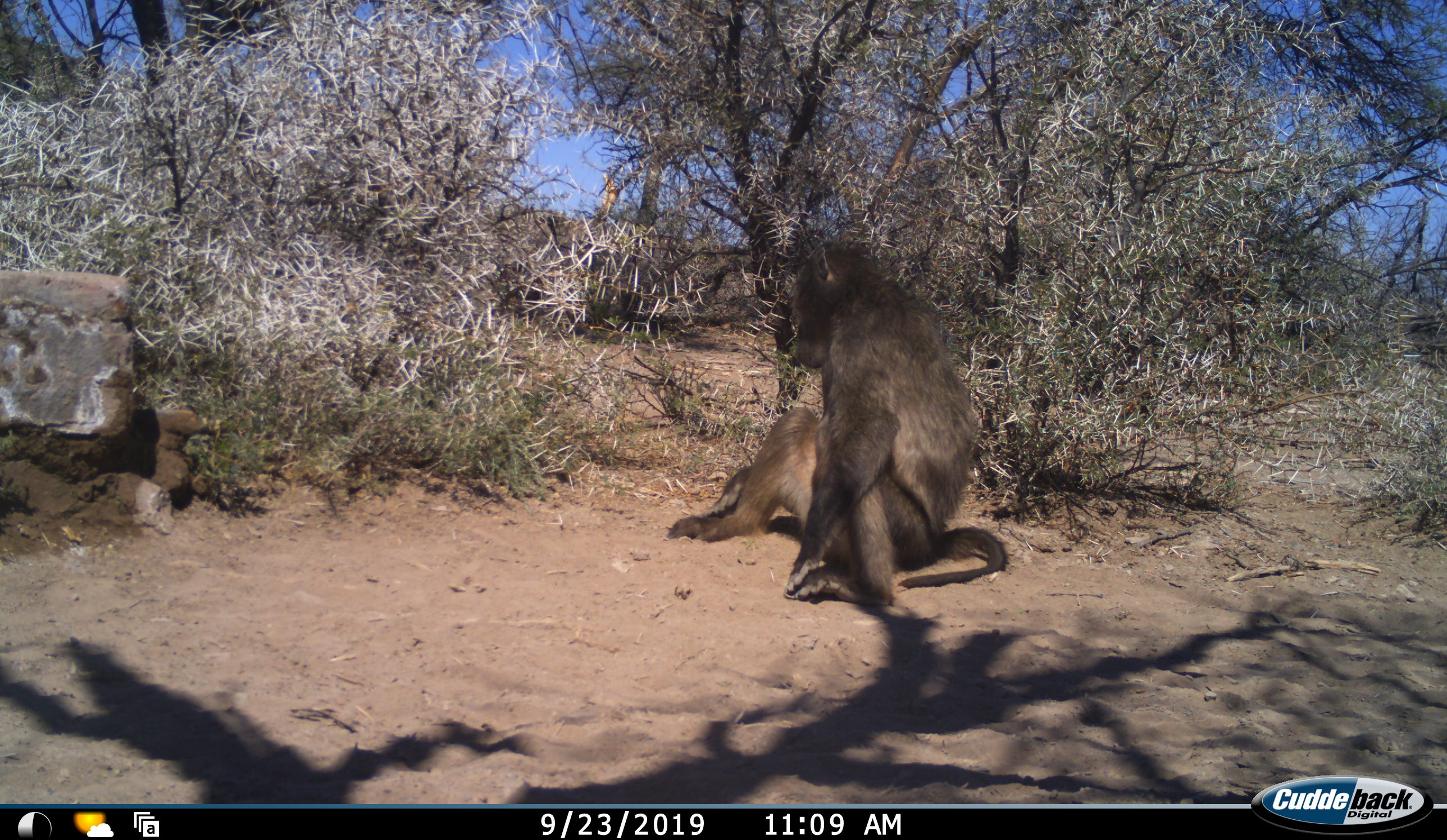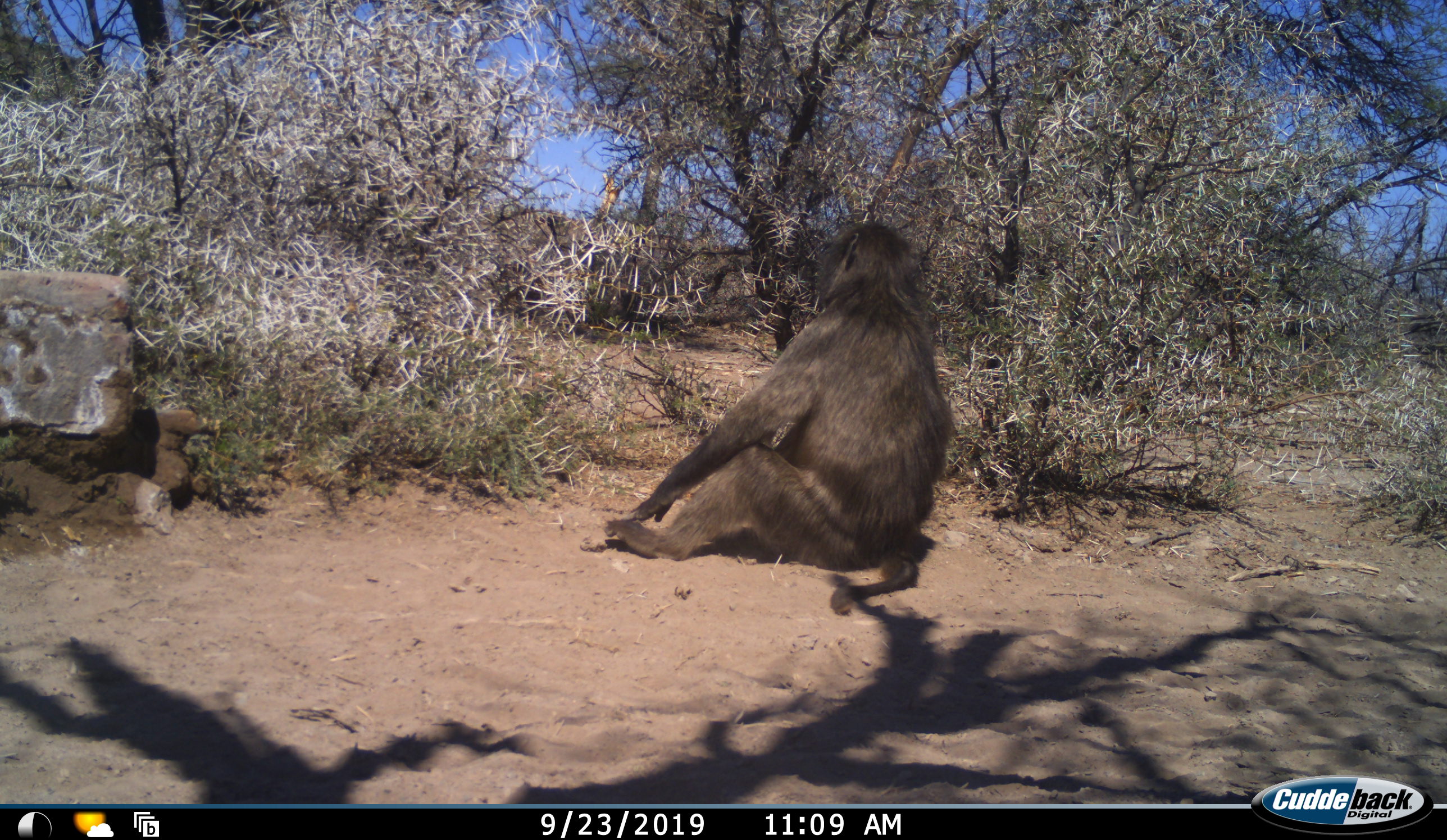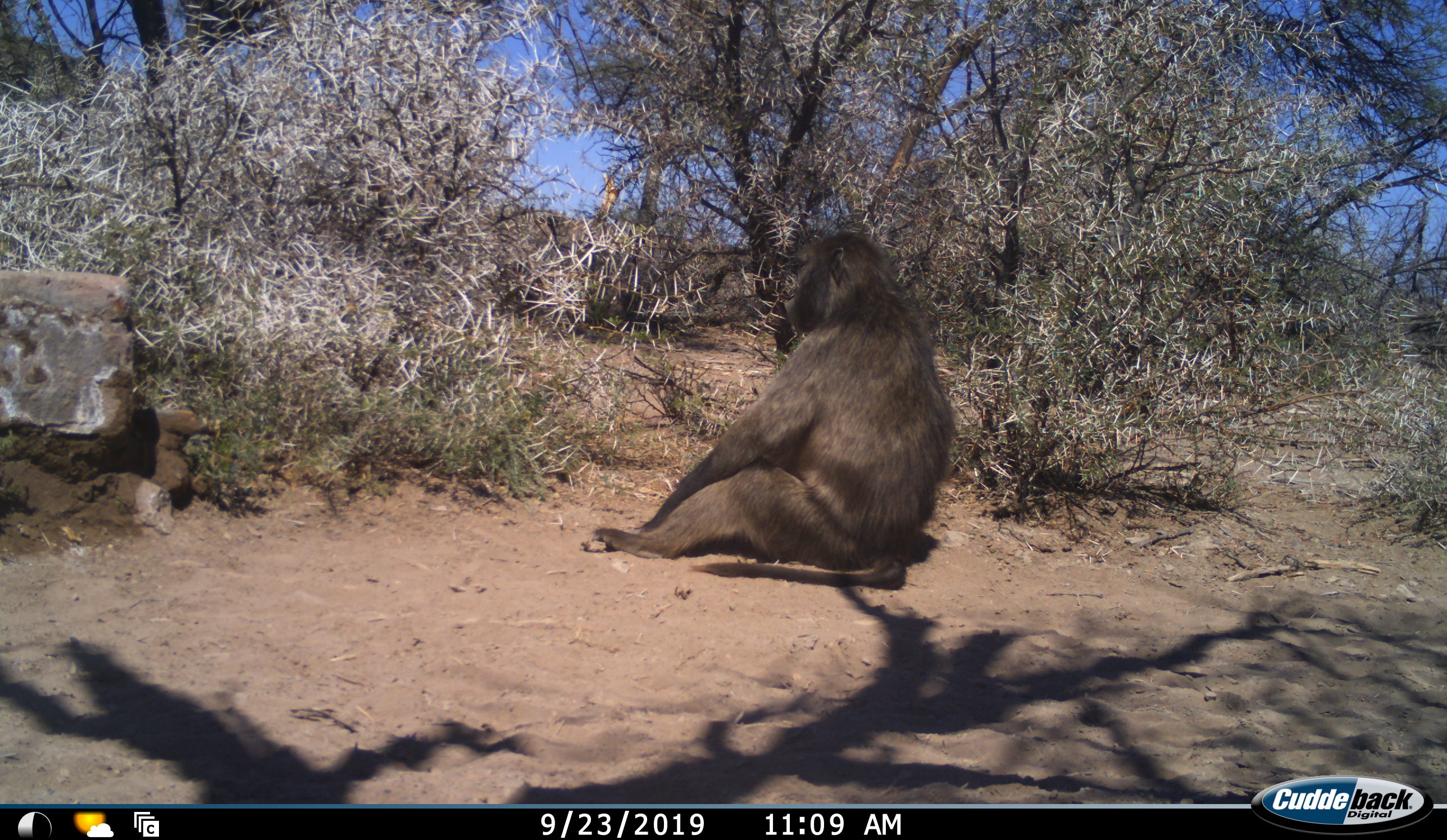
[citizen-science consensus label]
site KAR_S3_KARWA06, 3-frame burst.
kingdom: Animalia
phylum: Chordata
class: Mammalia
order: Primates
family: Cercopithecidae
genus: Papio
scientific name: Papio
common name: baboon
Baboon (Papio), count 1. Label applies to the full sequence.